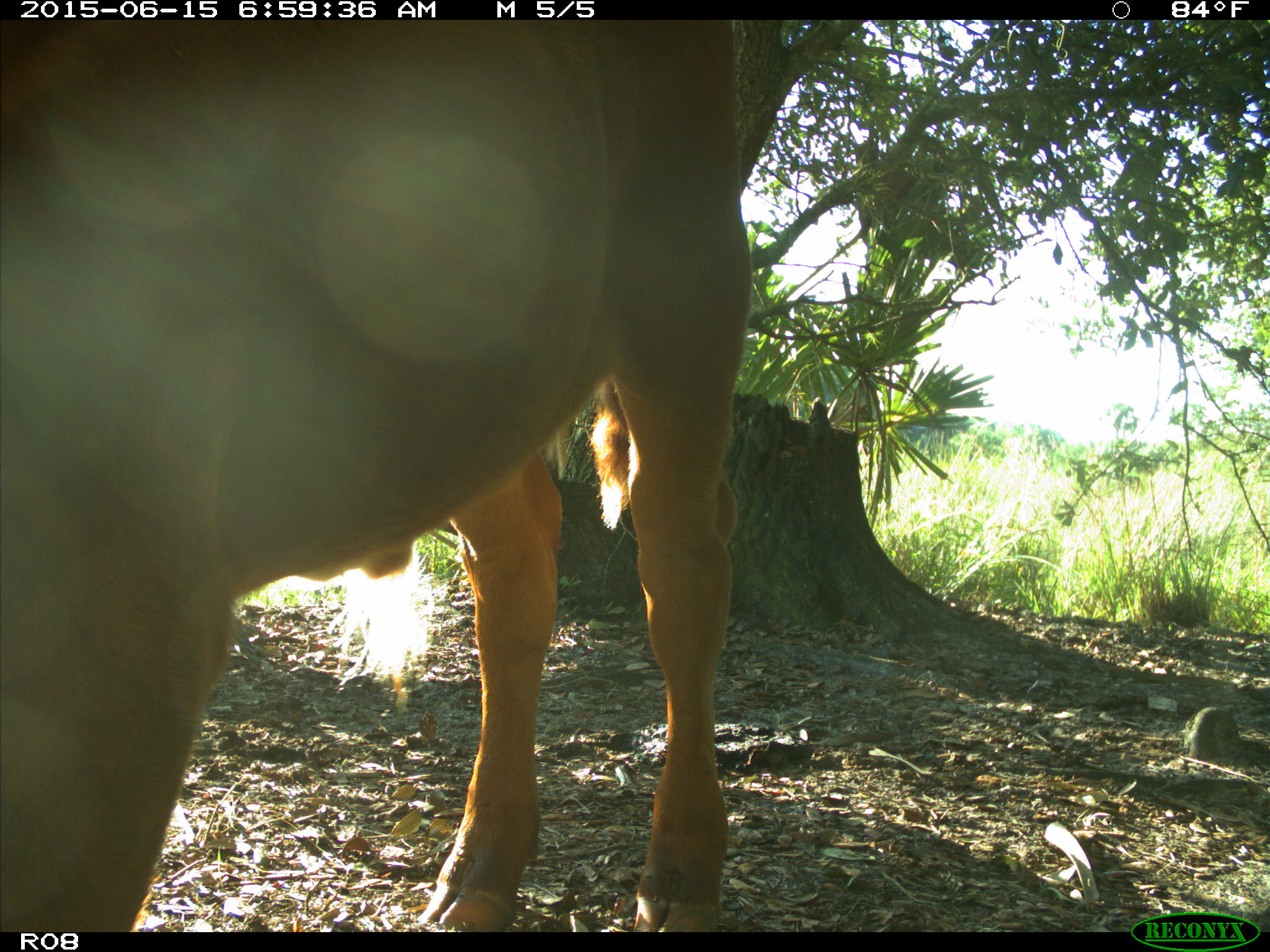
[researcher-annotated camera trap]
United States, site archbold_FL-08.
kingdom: Animalia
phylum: Chordata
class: Mammalia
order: Artiodactyla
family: Bovidae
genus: Bos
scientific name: Bos taurus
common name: domestic cow